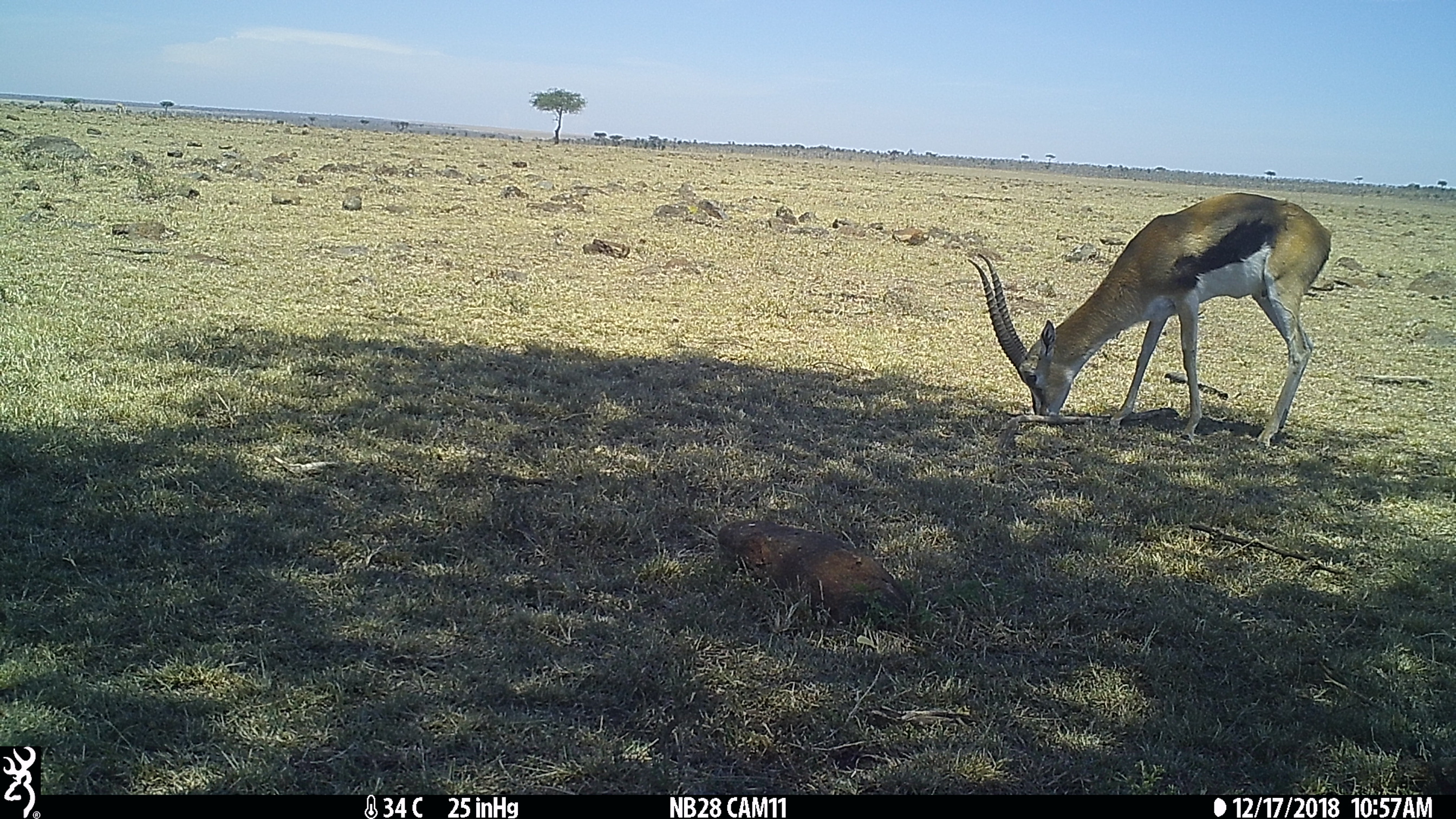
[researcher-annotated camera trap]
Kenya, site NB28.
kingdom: Animalia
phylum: Chordata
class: Mammalia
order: Artiodactyla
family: Bovidae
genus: Eudorcas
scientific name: Eudorcas thomsonii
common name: thomon's gazelle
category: gazelle thomsons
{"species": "gazelle thomsons (thomon's gazelle) (Eudorcas thomsonii)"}